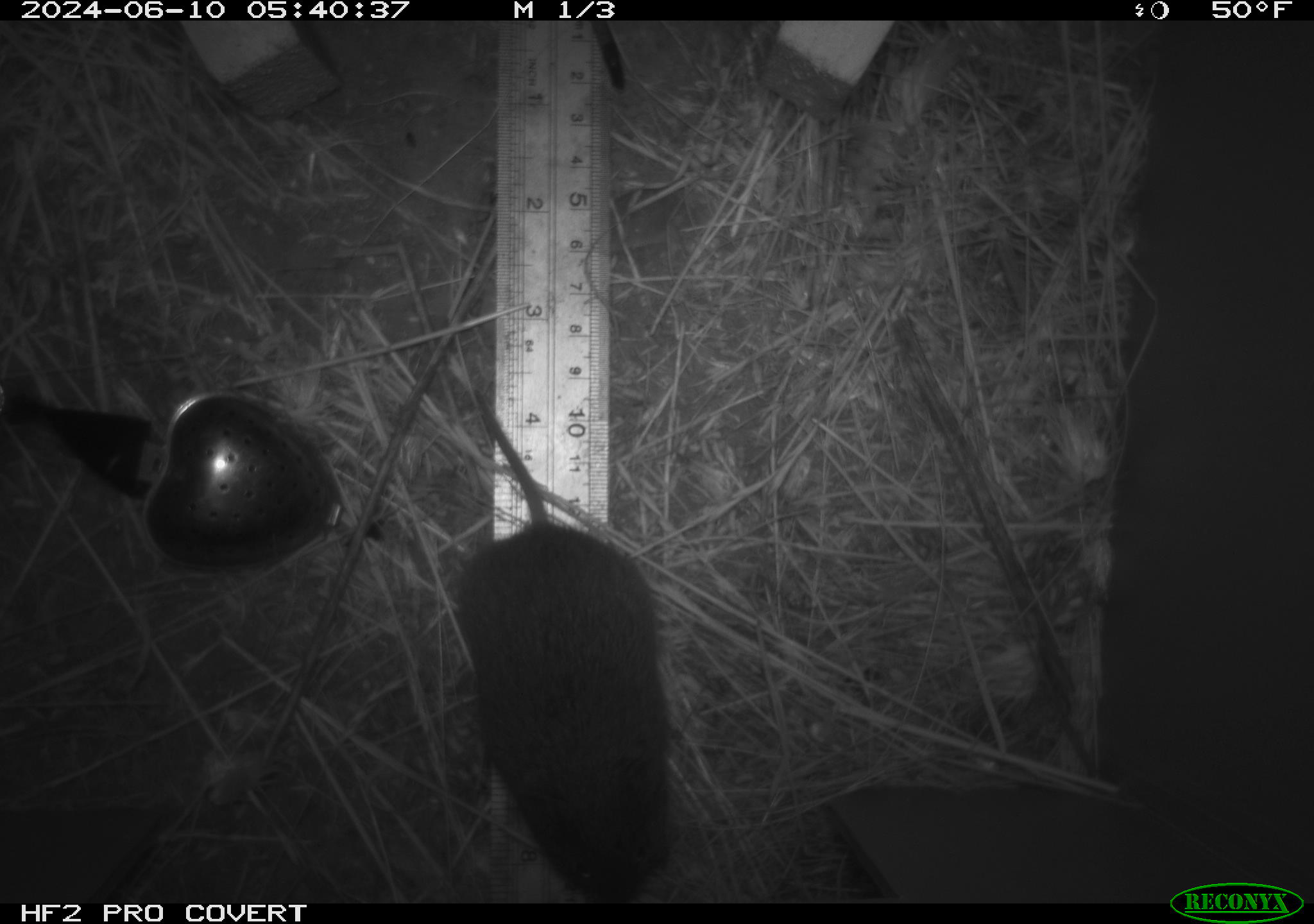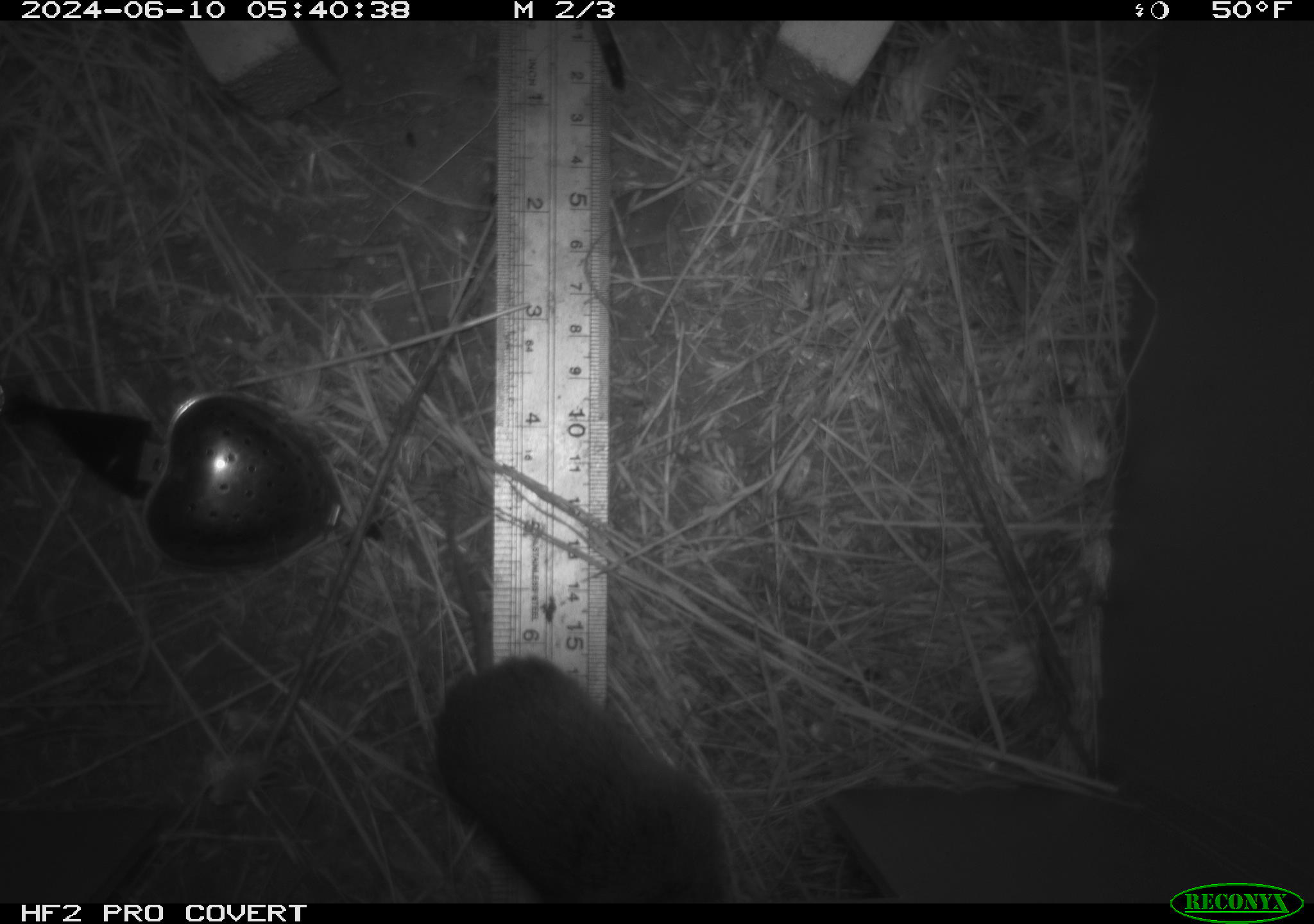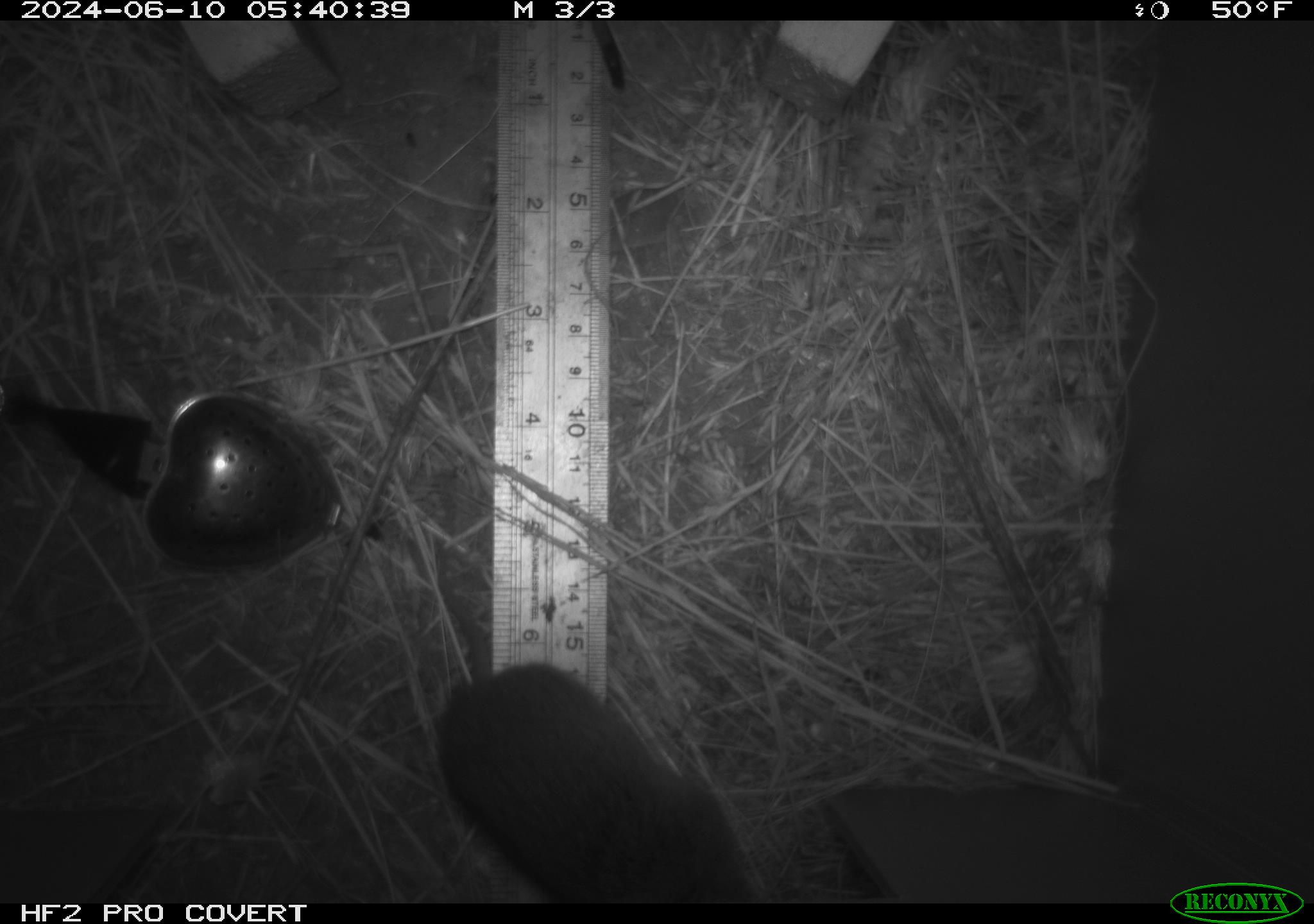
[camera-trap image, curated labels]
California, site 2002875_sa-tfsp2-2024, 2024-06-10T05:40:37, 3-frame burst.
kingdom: Animalia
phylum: Chordata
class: Mammalia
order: Rodentia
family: Cricetidae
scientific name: Arvicolinae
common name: voles, lemmings, and muskrats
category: arvicolinae subfamily